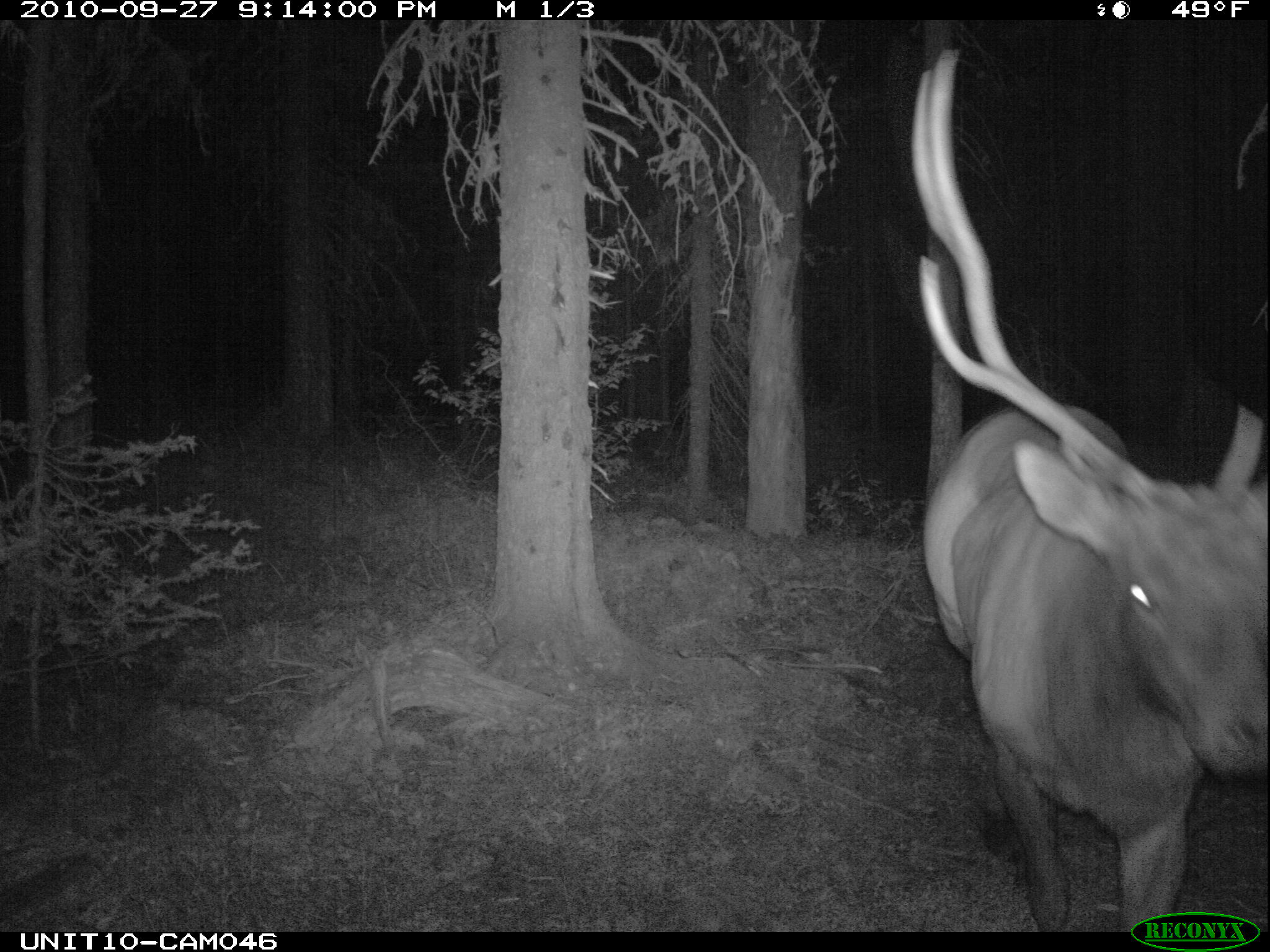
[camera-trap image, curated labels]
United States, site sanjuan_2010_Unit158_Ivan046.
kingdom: Animalia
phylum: Chordata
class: Mammalia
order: Artiodactyla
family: Cervidae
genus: Cervus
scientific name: Cervus elaphus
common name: red deer